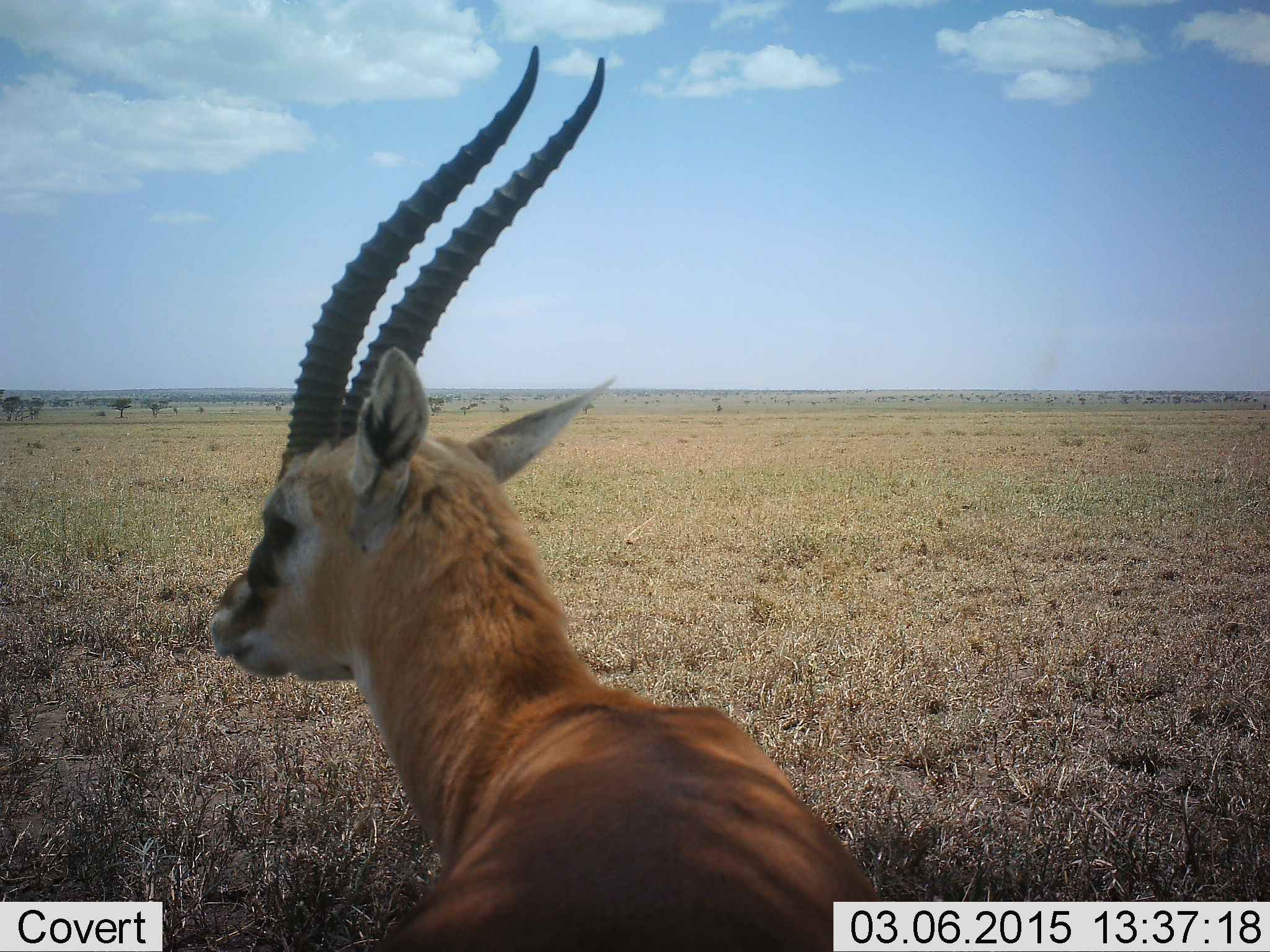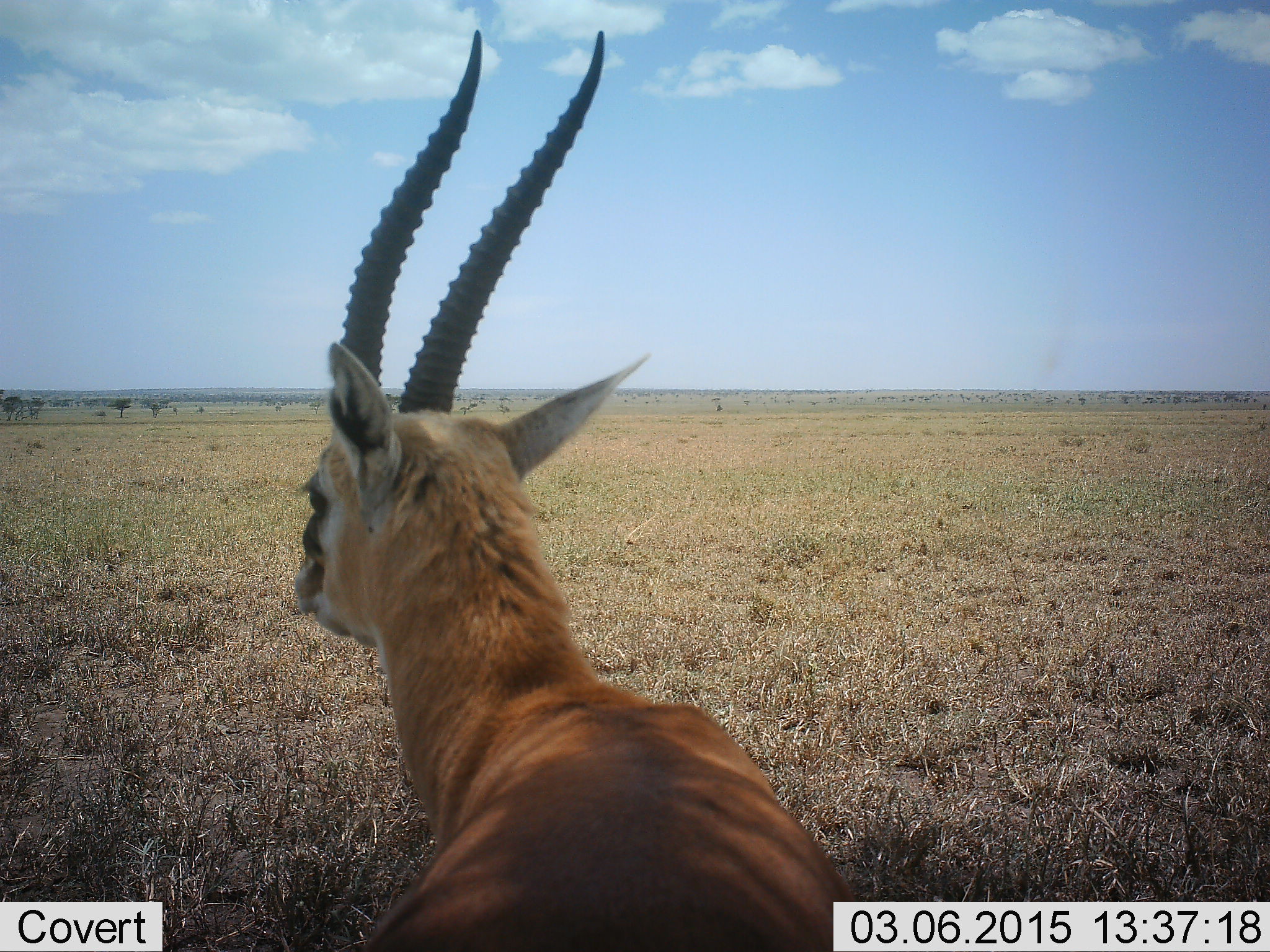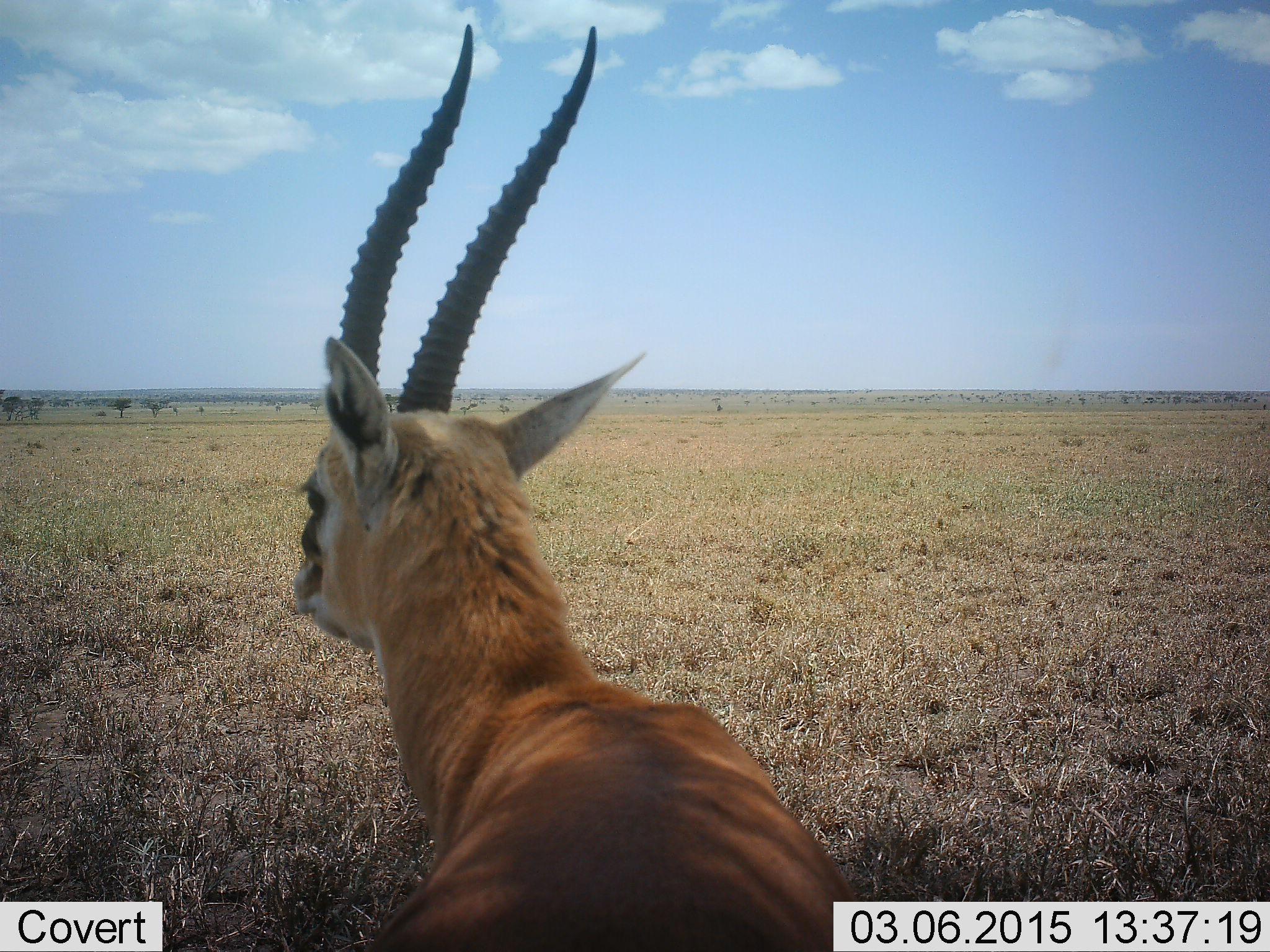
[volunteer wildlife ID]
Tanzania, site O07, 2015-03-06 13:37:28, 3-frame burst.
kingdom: Animalia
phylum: Chordata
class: Mammalia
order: Artiodactyla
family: Bovidae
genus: Eudorcas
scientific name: Eudorcas thomsonii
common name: thomson's gazelle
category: gazellethomsons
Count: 1.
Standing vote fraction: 80%.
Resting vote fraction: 10%.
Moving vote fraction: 10%.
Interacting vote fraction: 0%.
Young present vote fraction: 0%.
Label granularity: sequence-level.